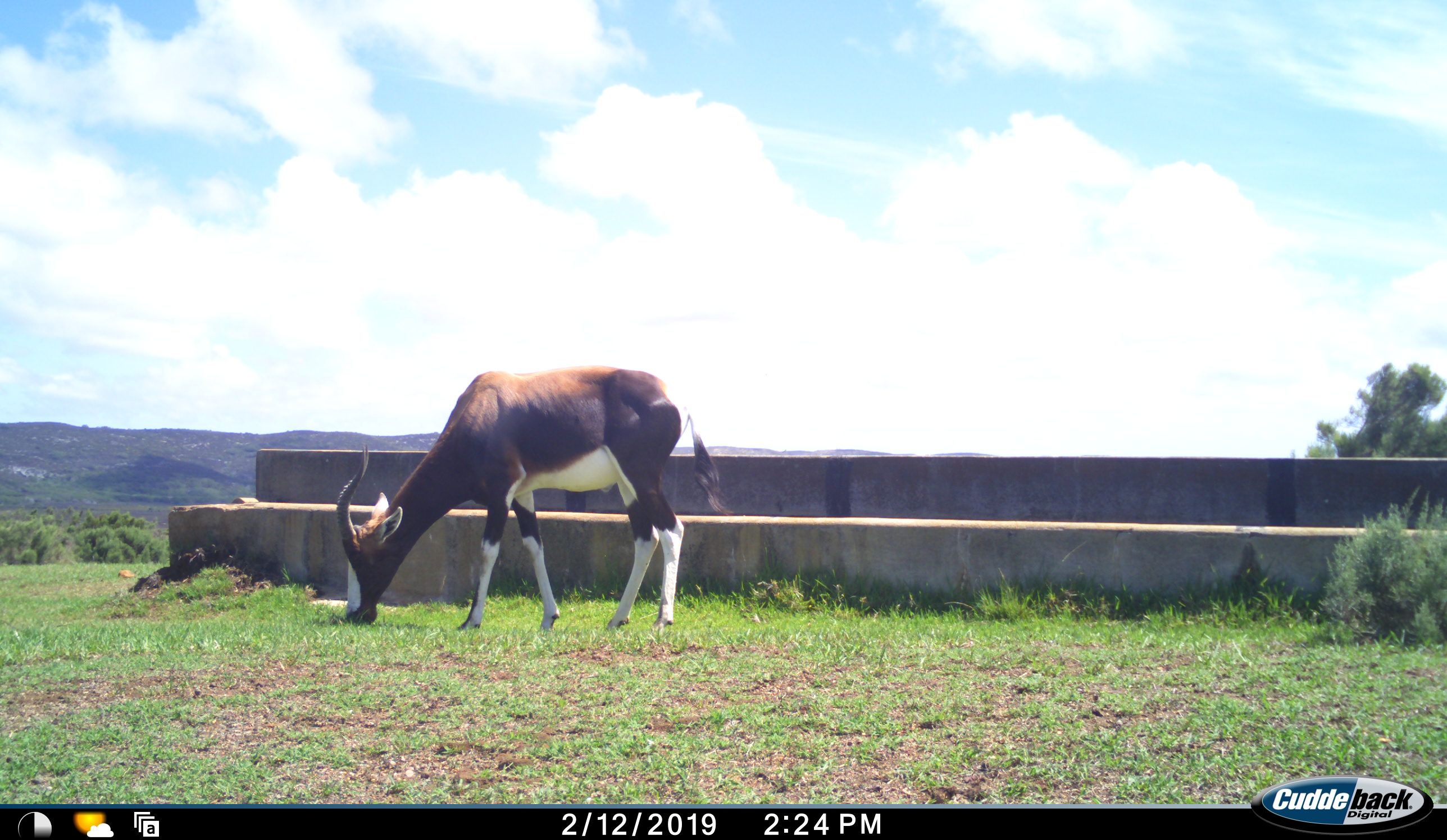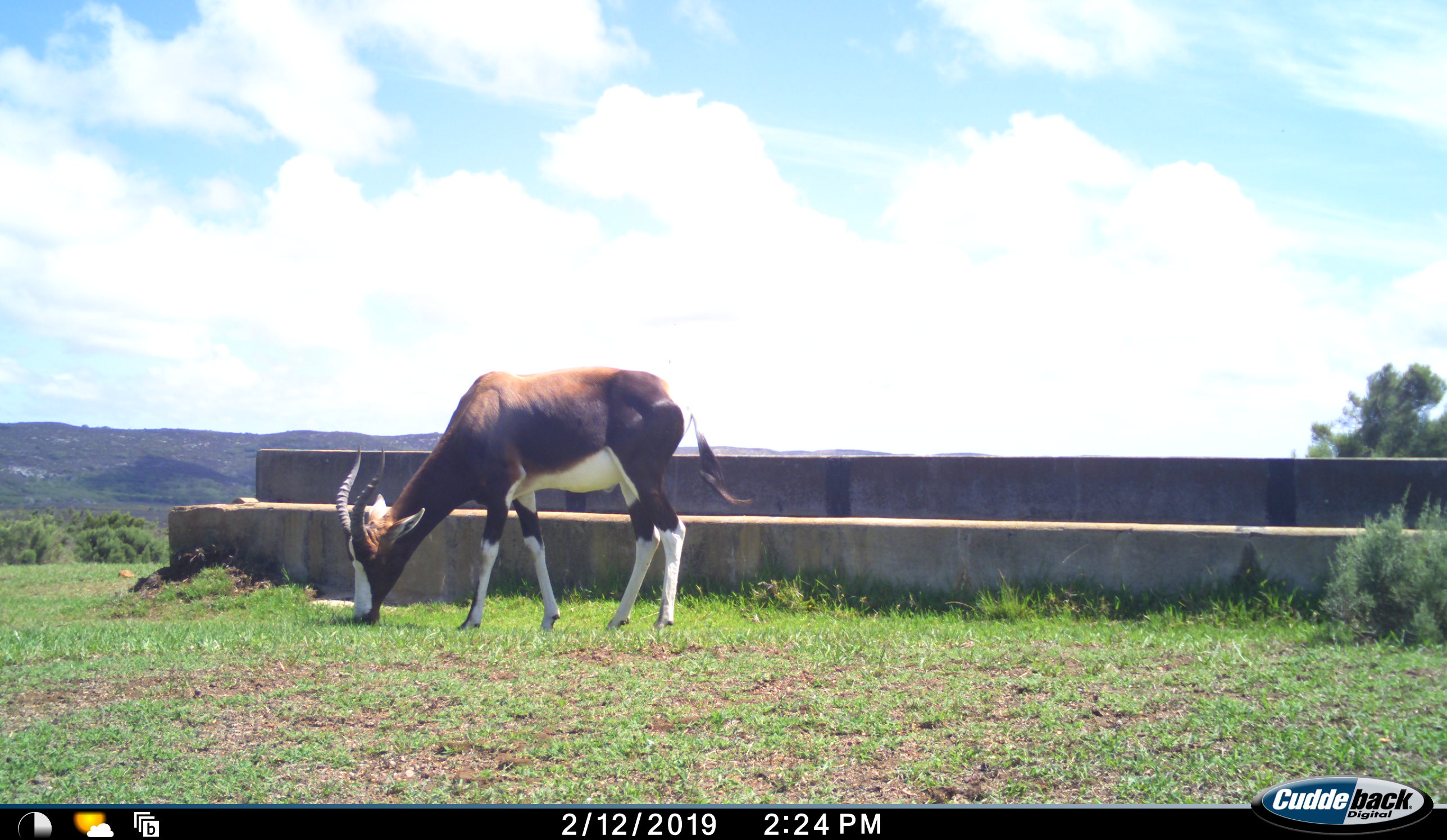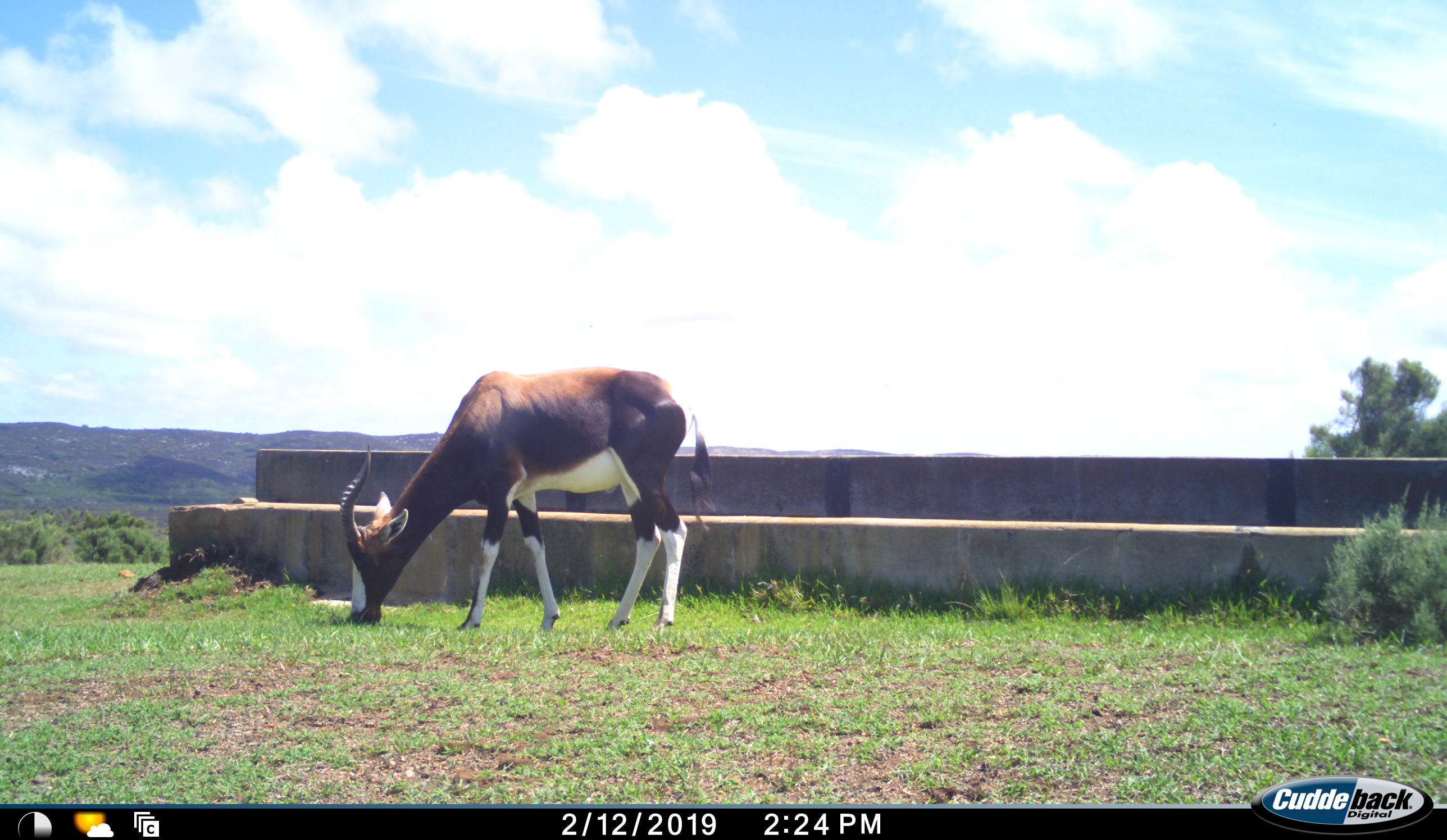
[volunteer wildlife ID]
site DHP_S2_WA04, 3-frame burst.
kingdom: Animalia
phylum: Chordata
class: Mammalia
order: Artiodactyla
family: Bovidae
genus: Damaliscus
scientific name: Damaliscus pygargus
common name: bontebok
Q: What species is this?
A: Bontebok (Damaliscus pygargus).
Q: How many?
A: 1.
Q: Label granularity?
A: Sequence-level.